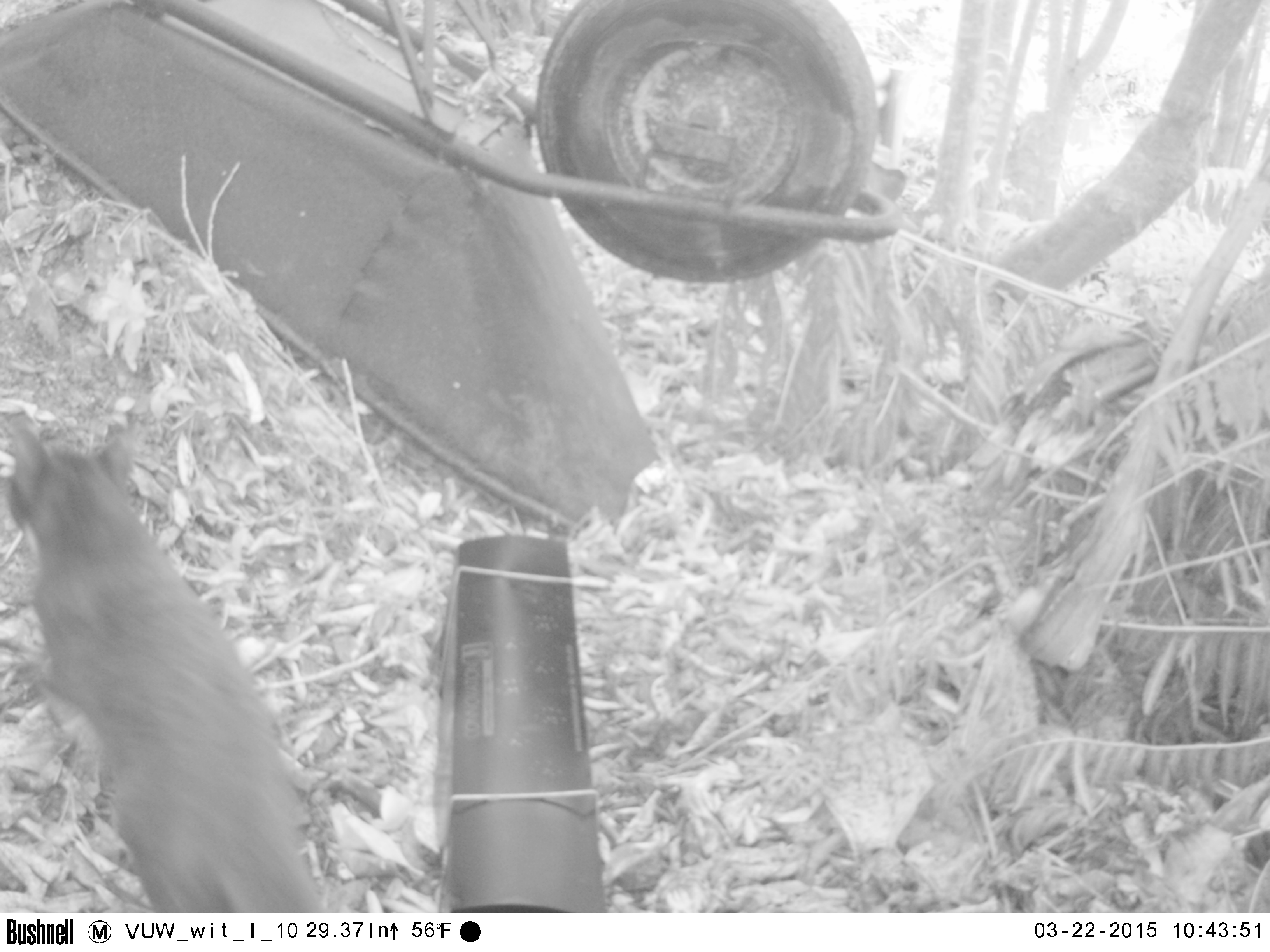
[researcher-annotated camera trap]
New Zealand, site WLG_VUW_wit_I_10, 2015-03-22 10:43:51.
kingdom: Animalia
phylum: Chordata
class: Mammalia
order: Carnivora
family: Felidae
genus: Felis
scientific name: Felis catus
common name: domestic cat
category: cat